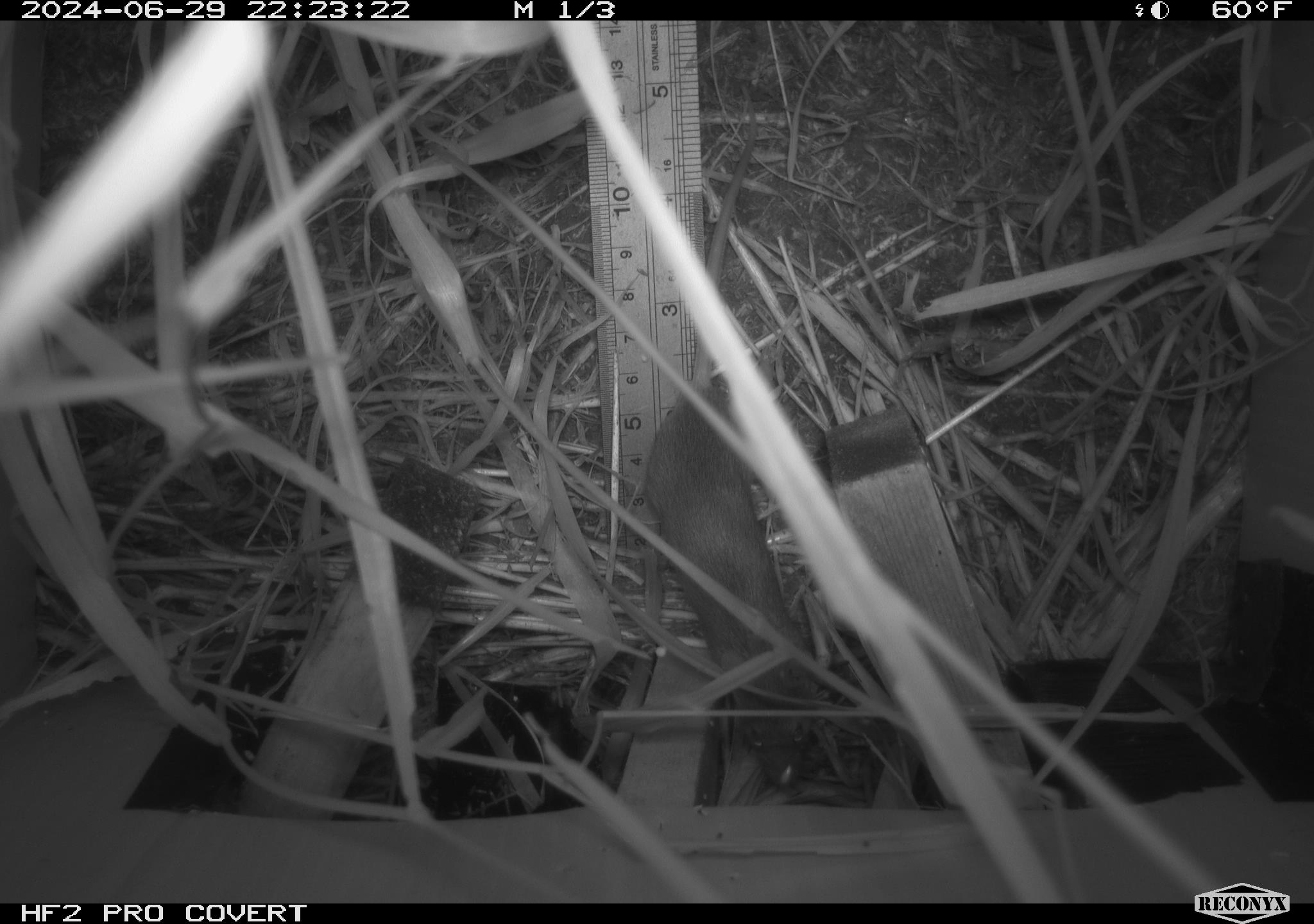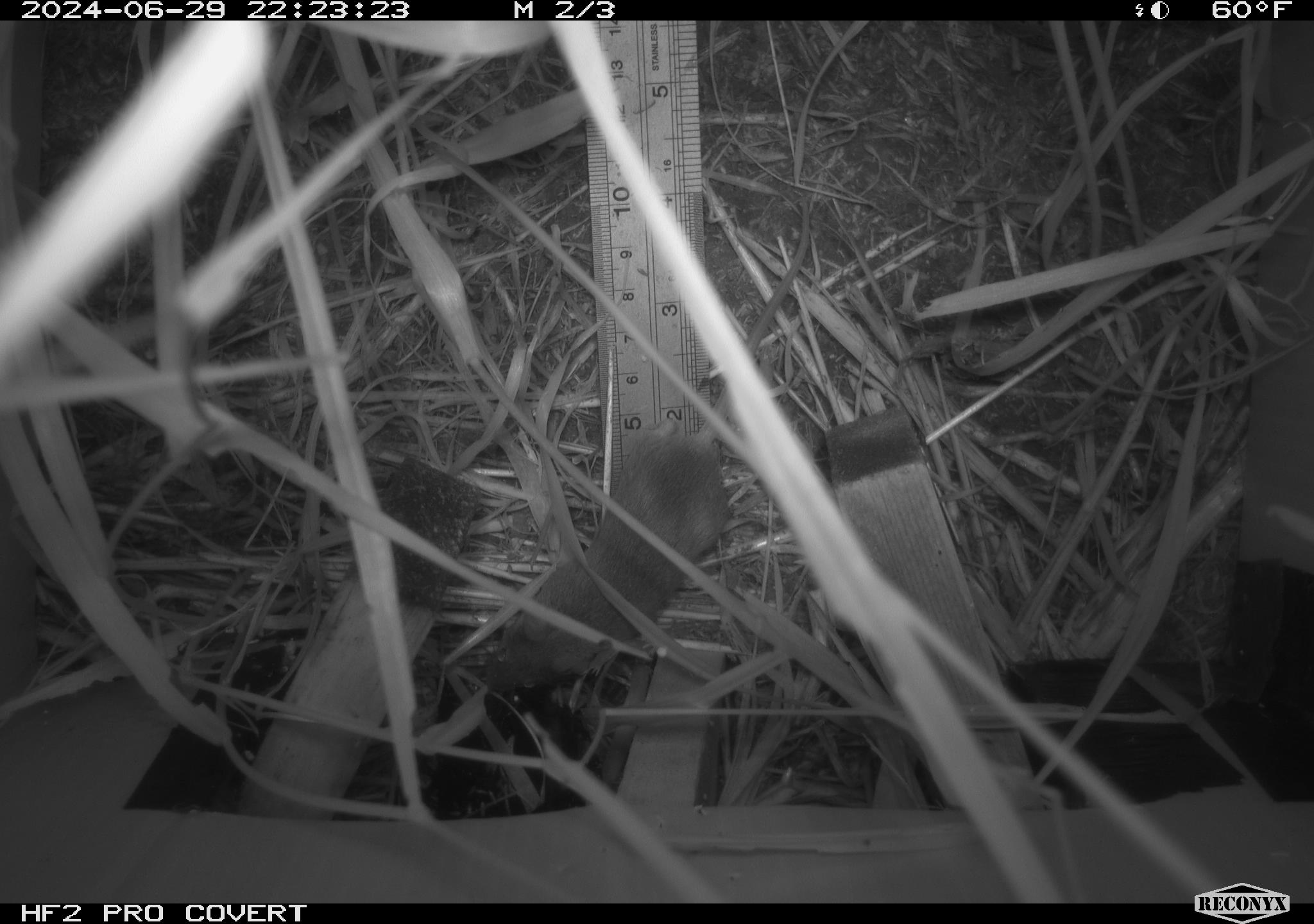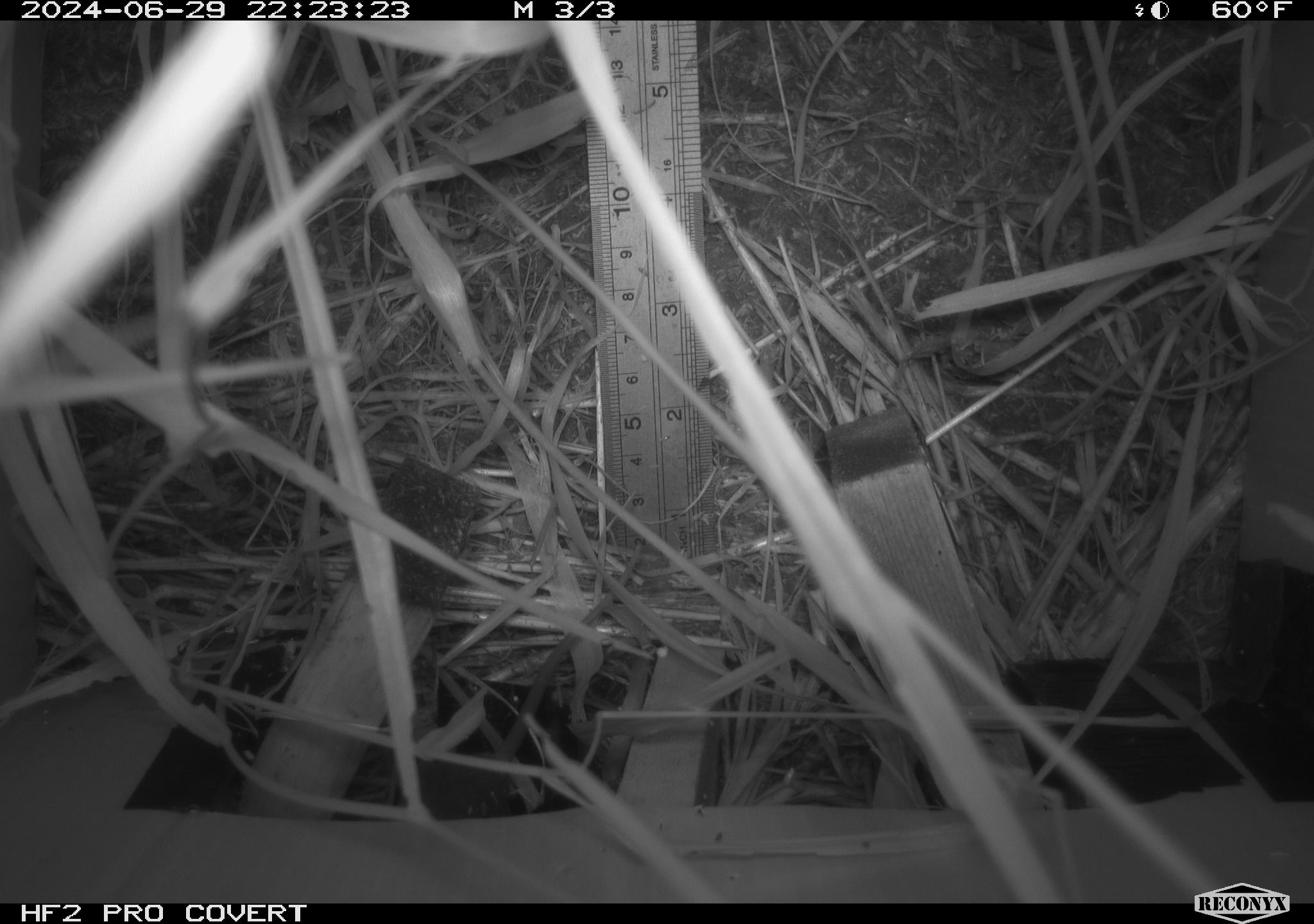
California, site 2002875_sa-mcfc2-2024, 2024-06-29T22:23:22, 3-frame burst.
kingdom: Animalia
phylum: Chordata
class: Mammalia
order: Rodentia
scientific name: Rodentia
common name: rodent